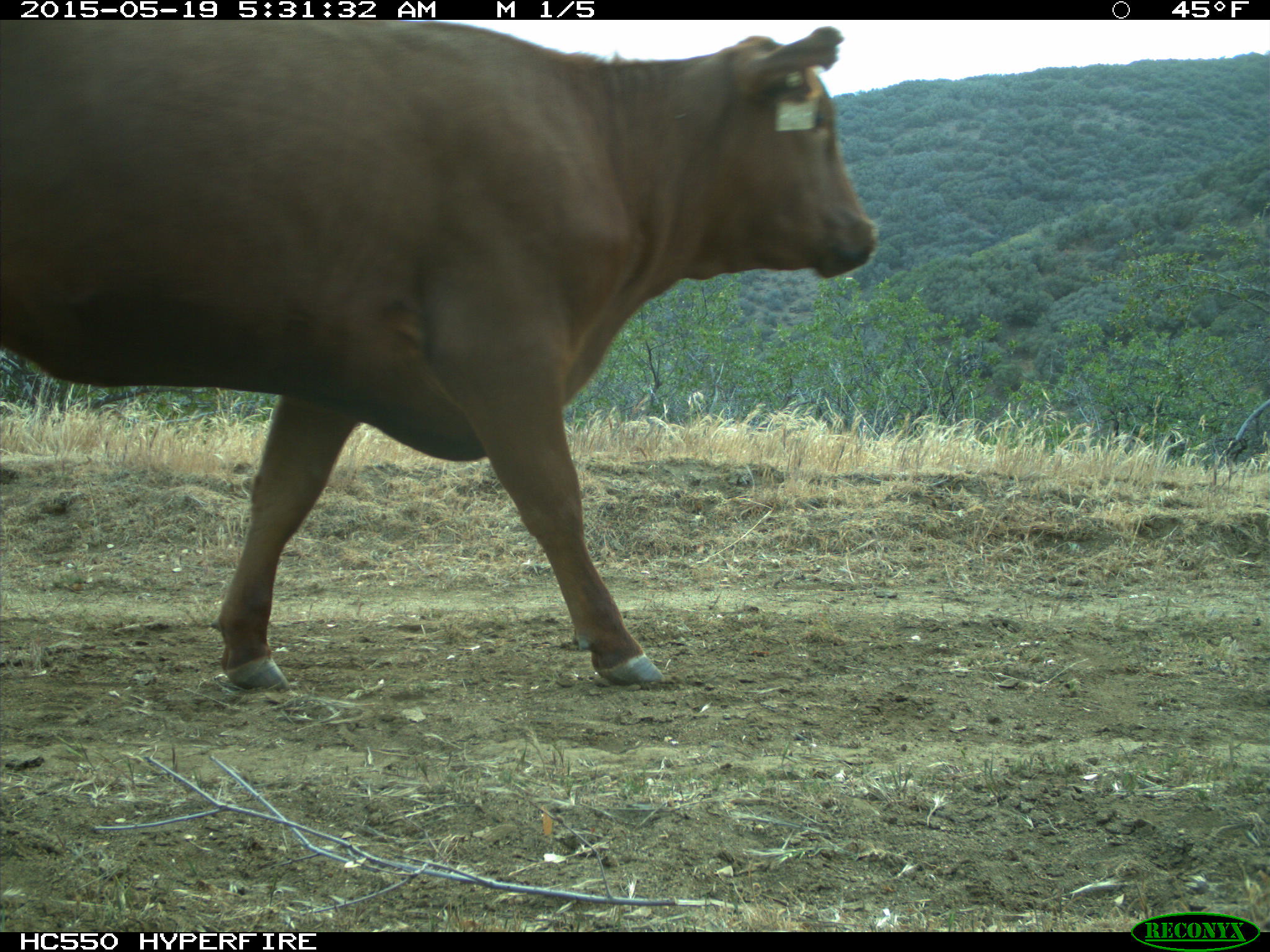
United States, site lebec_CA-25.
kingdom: Animalia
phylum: Chordata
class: Mammalia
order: Artiodactyla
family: Bovidae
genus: Bos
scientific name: Bos taurus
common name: domestic cow